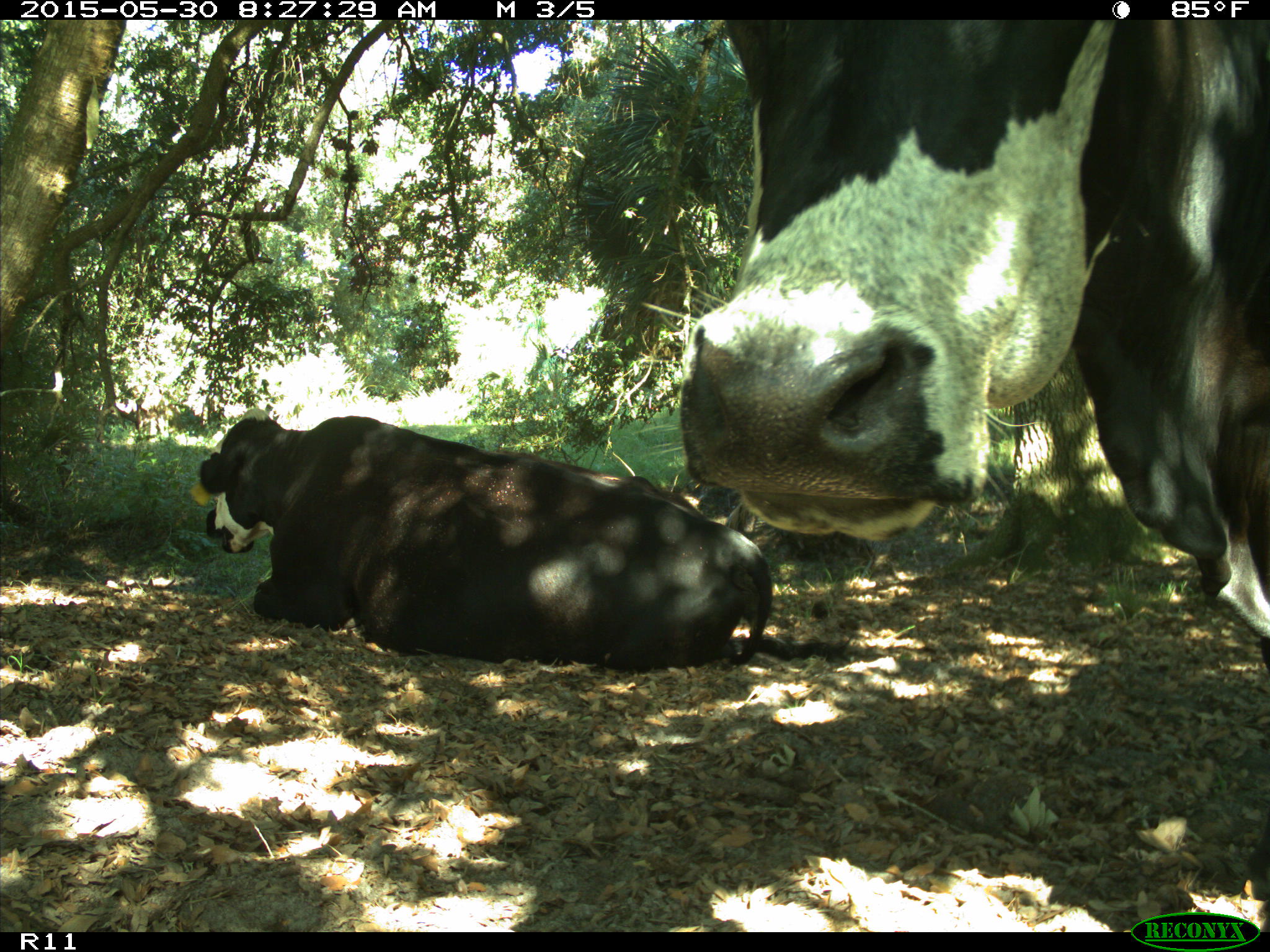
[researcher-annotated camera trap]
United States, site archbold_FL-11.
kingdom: Animalia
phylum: Chordata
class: Mammalia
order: Artiodactyla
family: Bovidae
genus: Bos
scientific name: Bos taurus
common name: domestic cow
Bos taurus (domestic cow).